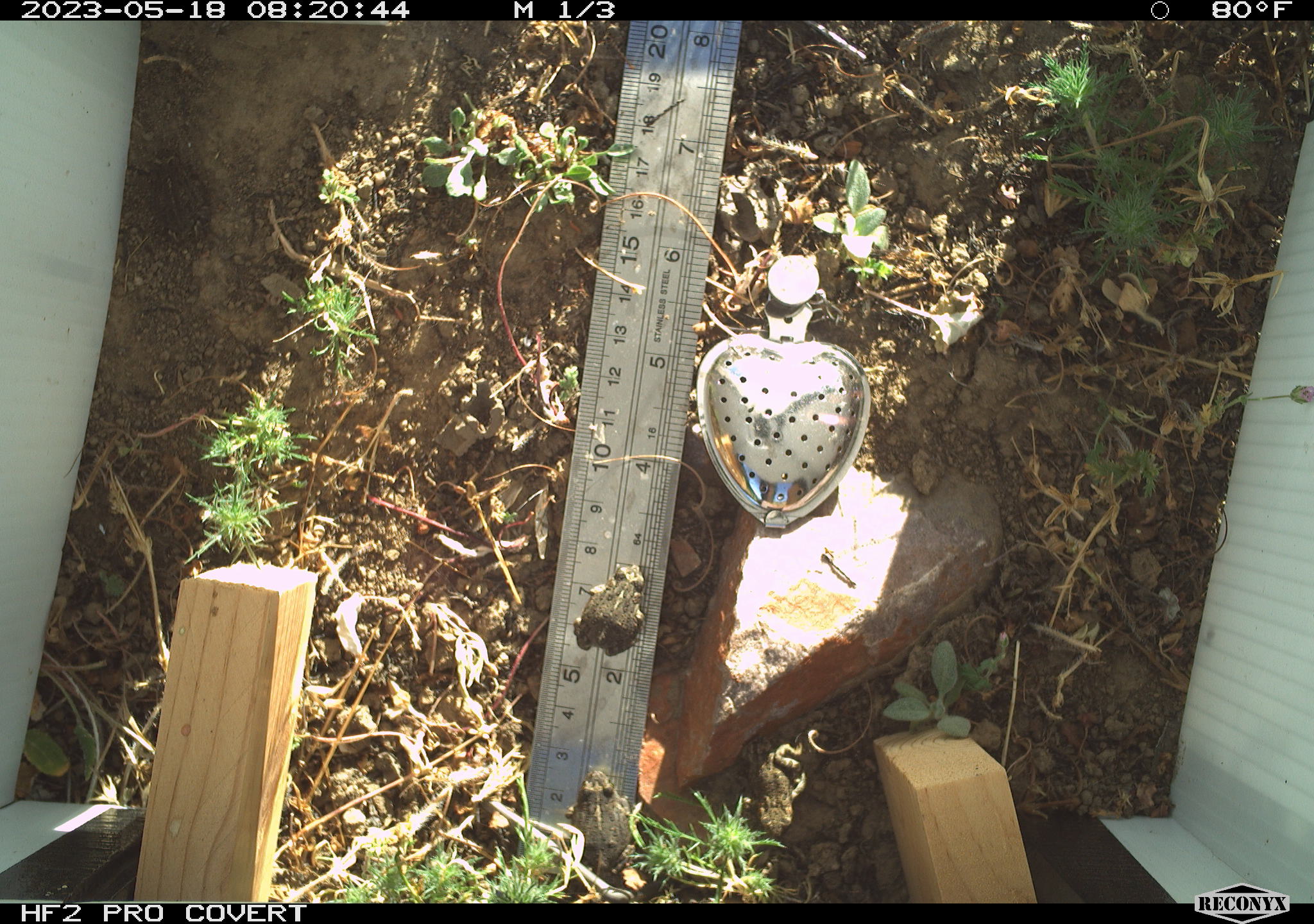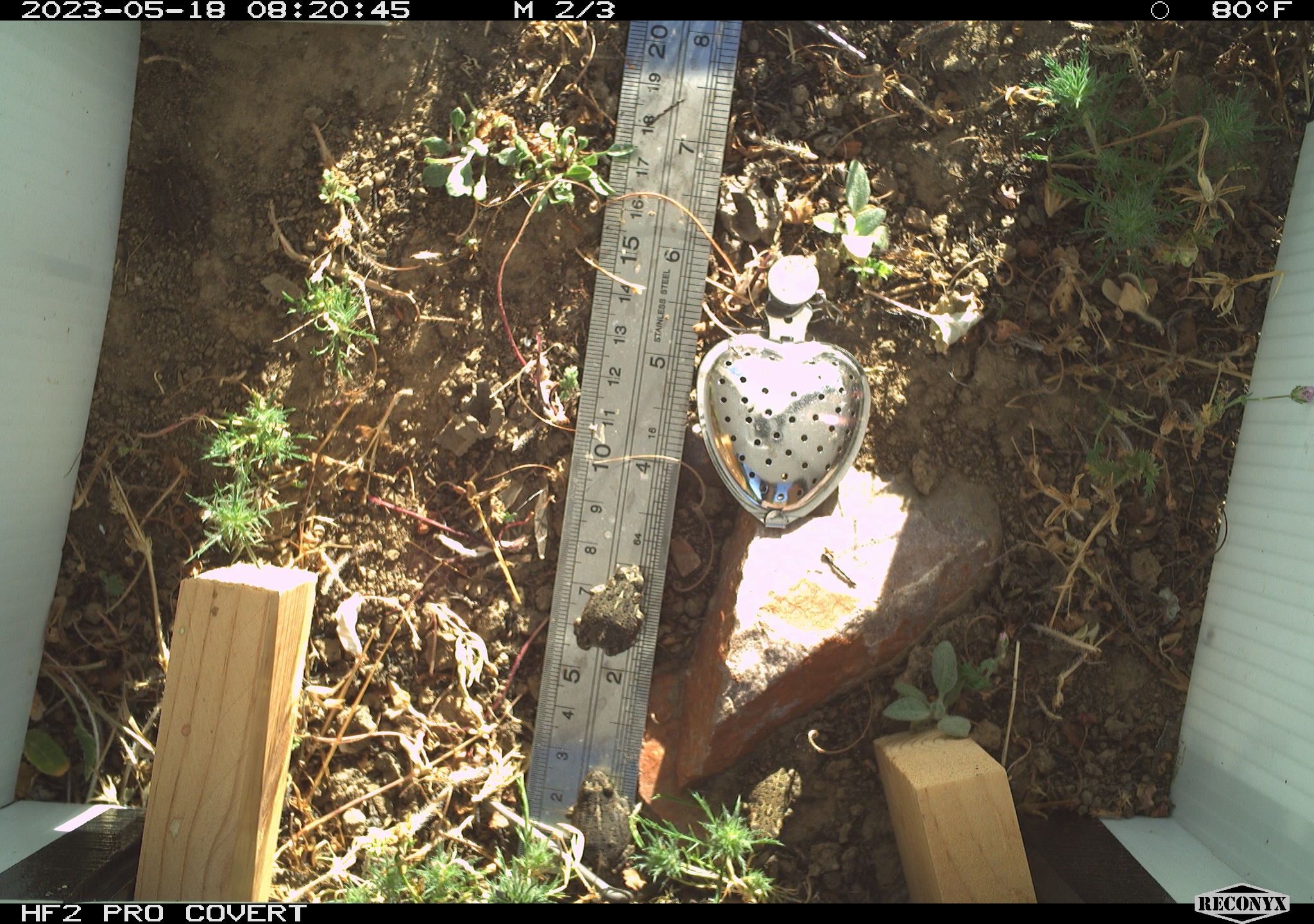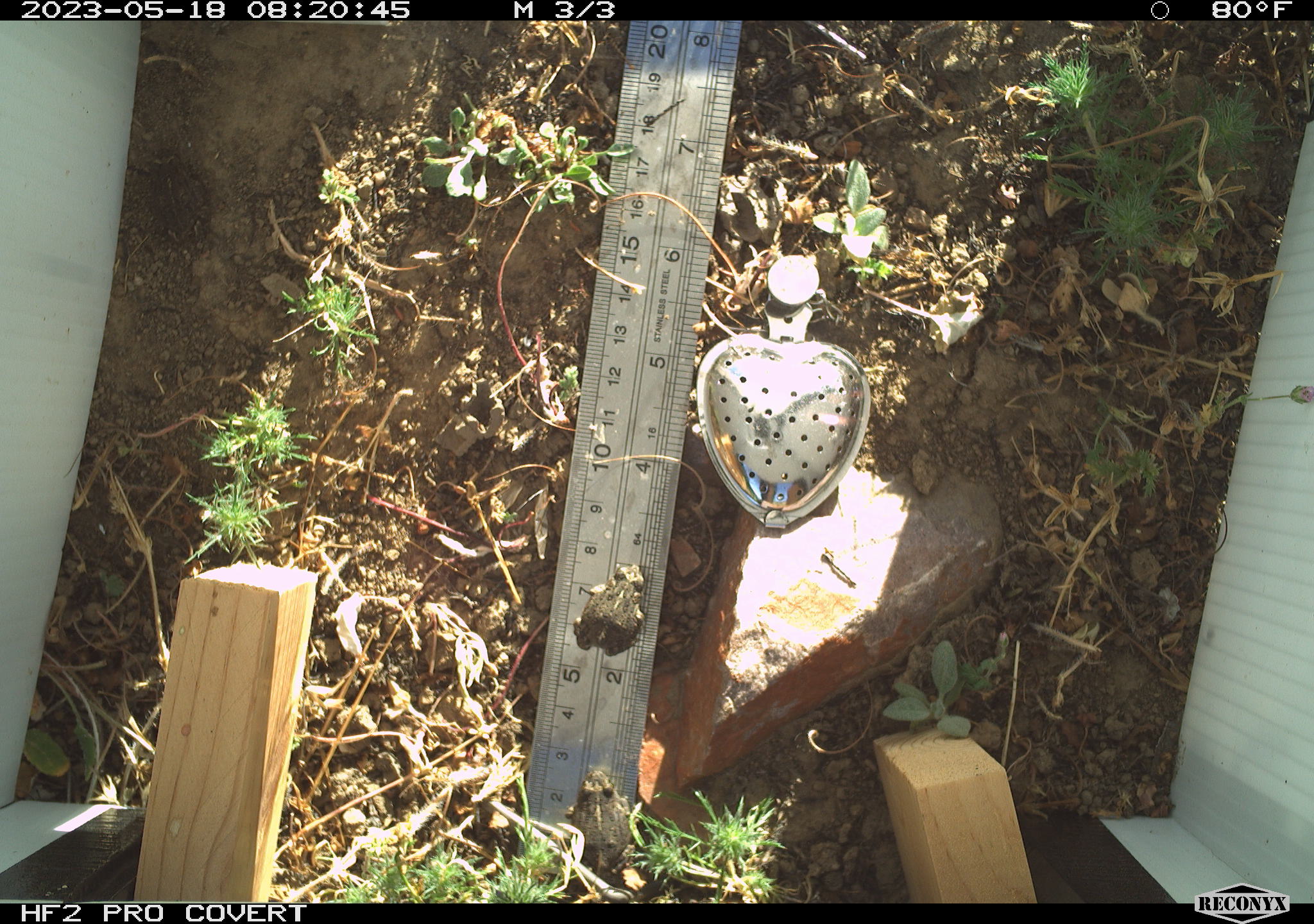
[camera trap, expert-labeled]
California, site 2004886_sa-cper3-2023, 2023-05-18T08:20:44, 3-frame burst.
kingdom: Animalia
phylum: Chordata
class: Amphibia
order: Anura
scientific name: Anura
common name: frogs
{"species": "frogs (Anura)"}